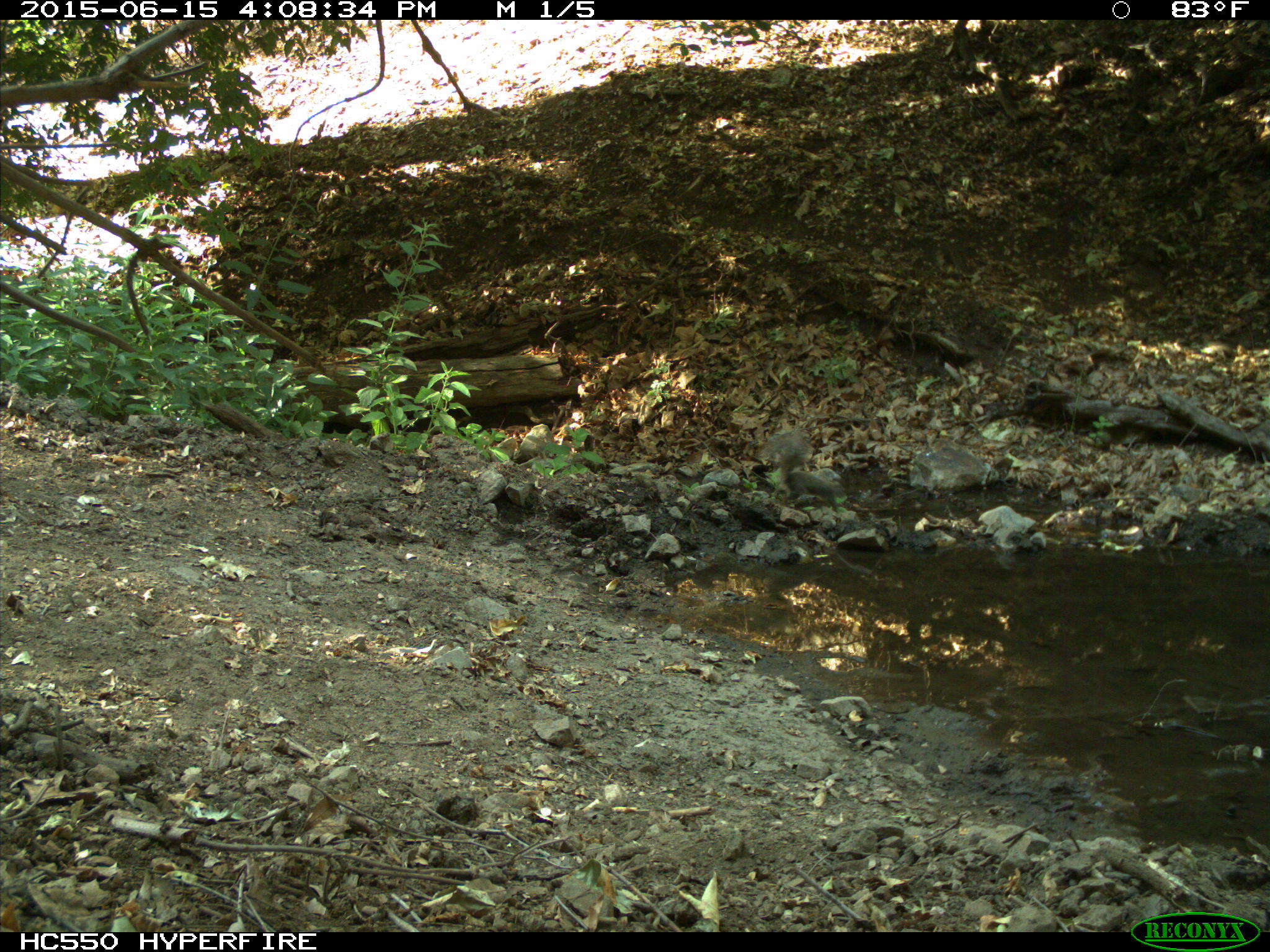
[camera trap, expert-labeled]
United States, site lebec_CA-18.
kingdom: Animalia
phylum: Chordata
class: Mammalia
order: Rodentia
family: Sciuridae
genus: Sciurus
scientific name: Sciurus carolinensis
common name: eastern gray squirrel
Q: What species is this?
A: Sciurus carolinensis (eastern gray squirrel).